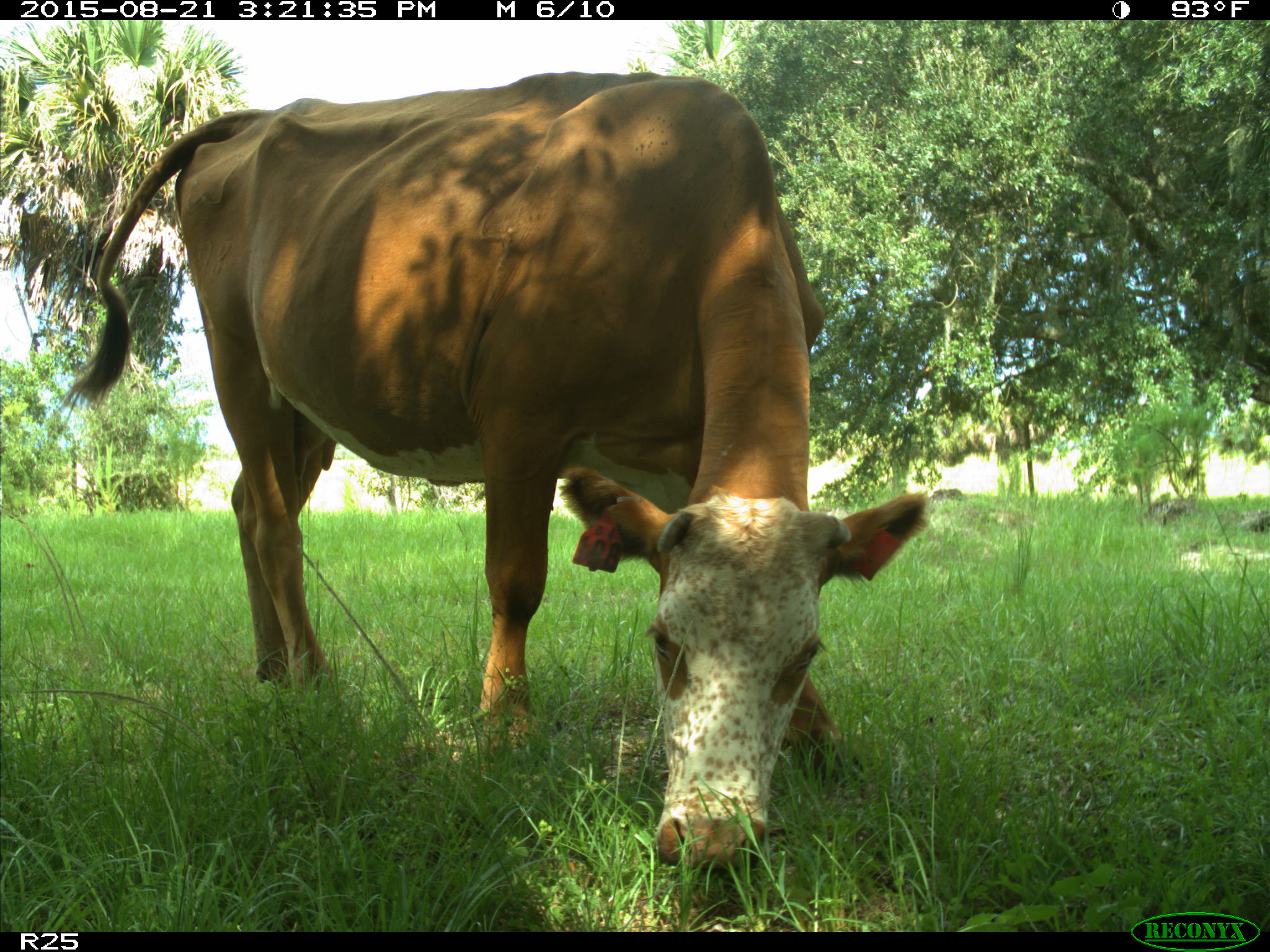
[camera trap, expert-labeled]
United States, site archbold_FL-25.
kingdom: Animalia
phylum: Chordata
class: Mammalia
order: Artiodactyla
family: Bovidae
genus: Bos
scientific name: Bos taurus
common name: domestic cow